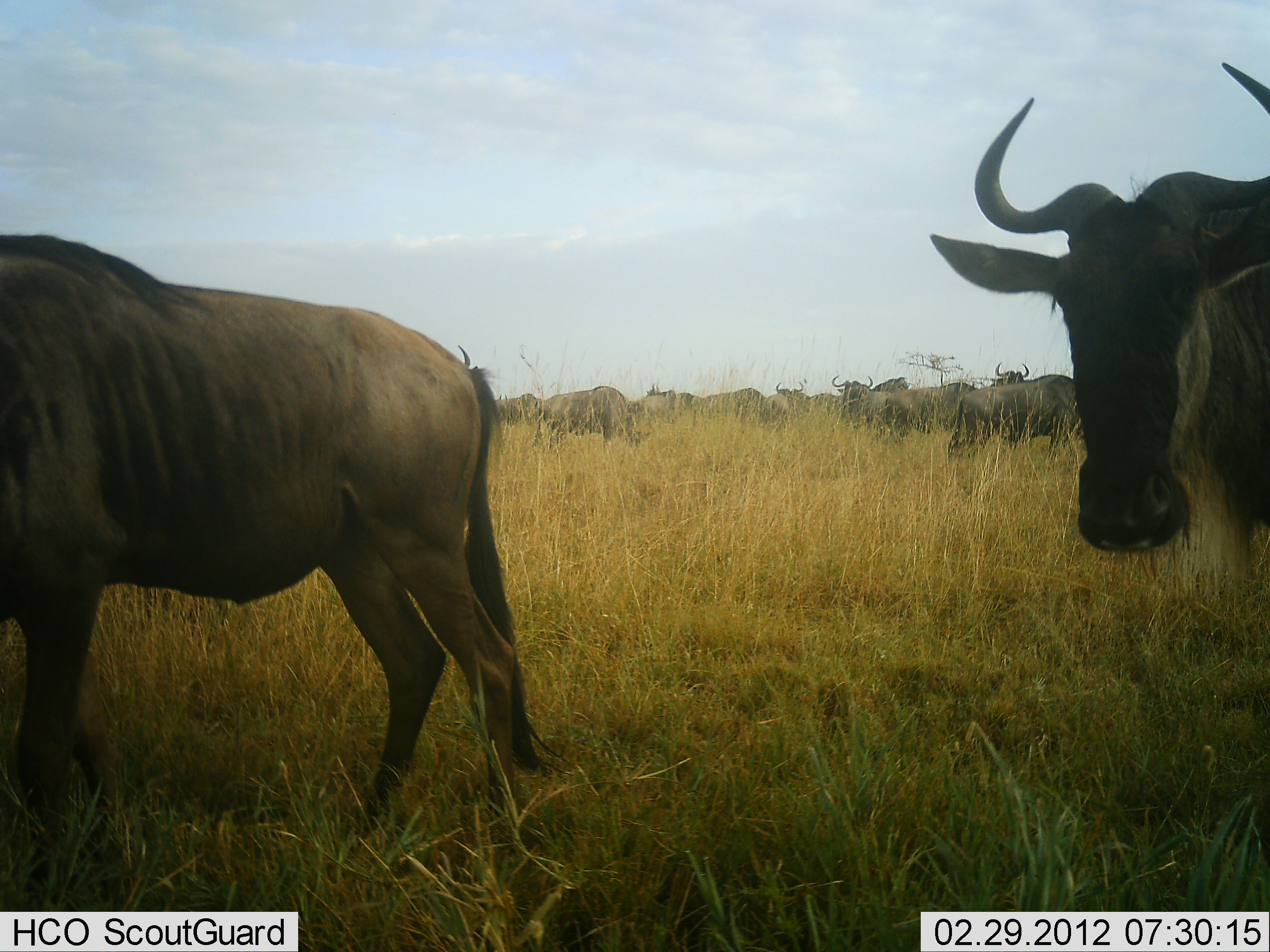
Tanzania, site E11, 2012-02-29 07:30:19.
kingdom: Animalia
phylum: Chordata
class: Mammalia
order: Artiodactyla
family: Bovidae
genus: Connochaetes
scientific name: Connochaetes taurinus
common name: blue wildebeest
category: wildebeest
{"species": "wildebeest (blue wildebeest) (Connochaetes taurinus)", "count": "11-50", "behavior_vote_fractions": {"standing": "61%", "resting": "4%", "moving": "36%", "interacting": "4%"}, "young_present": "0%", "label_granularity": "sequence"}